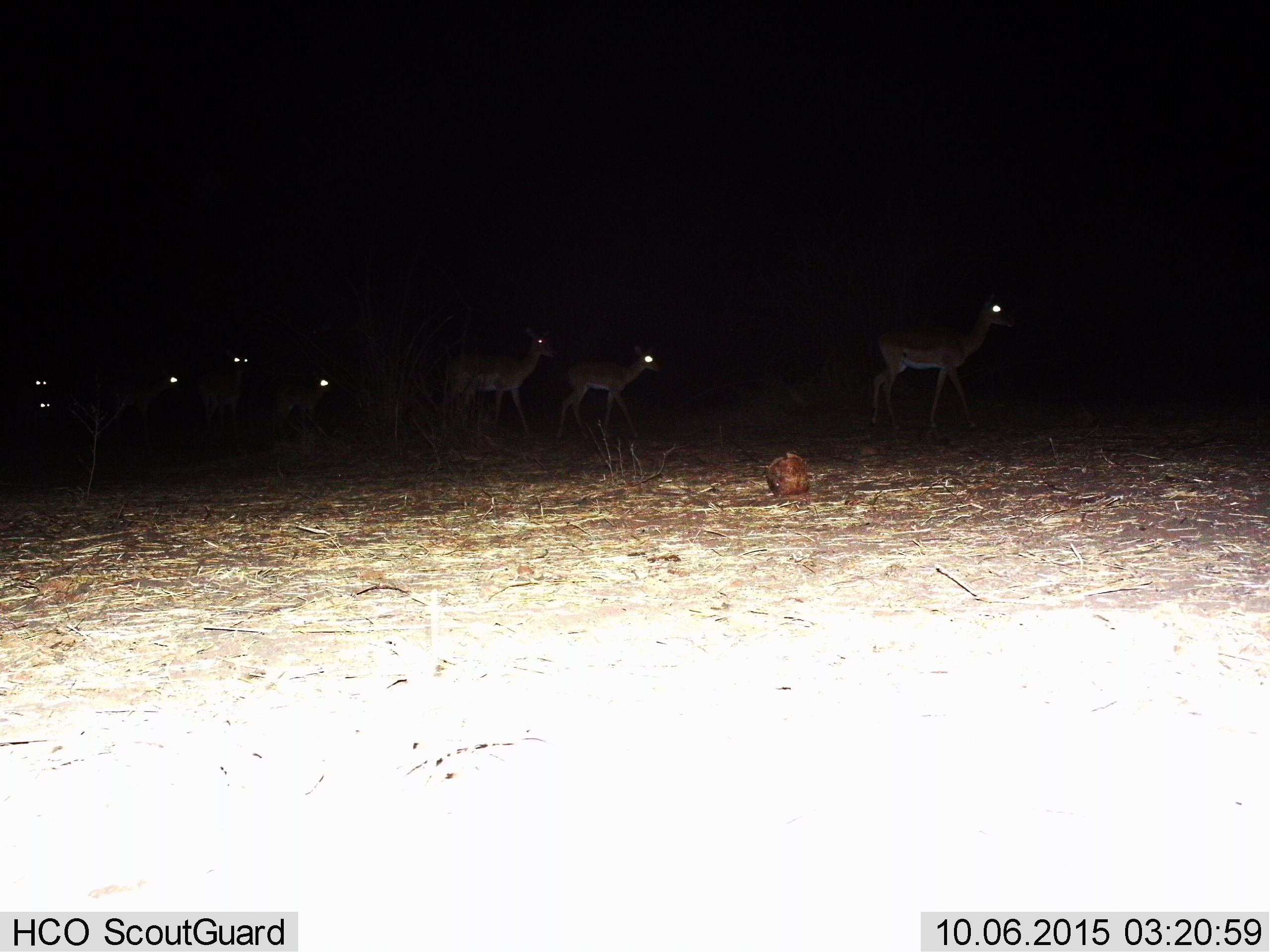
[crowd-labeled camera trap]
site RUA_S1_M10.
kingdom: Animalia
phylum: Chordata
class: Mammalia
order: Artiodactyla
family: Bovidae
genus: Aepyceros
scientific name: Aepyceros melampus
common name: impala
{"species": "impala (Aepyceros melampus)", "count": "8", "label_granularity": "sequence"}